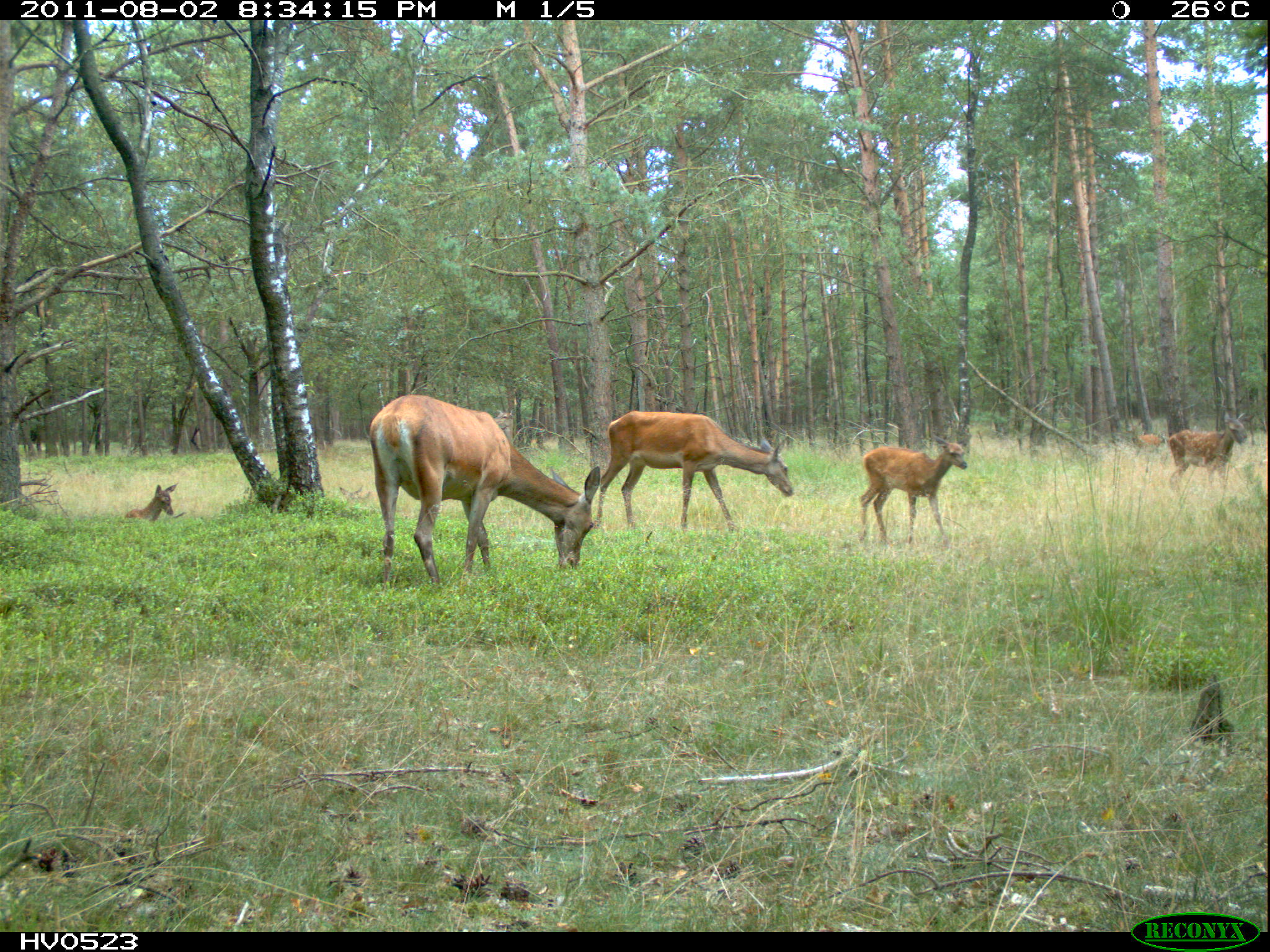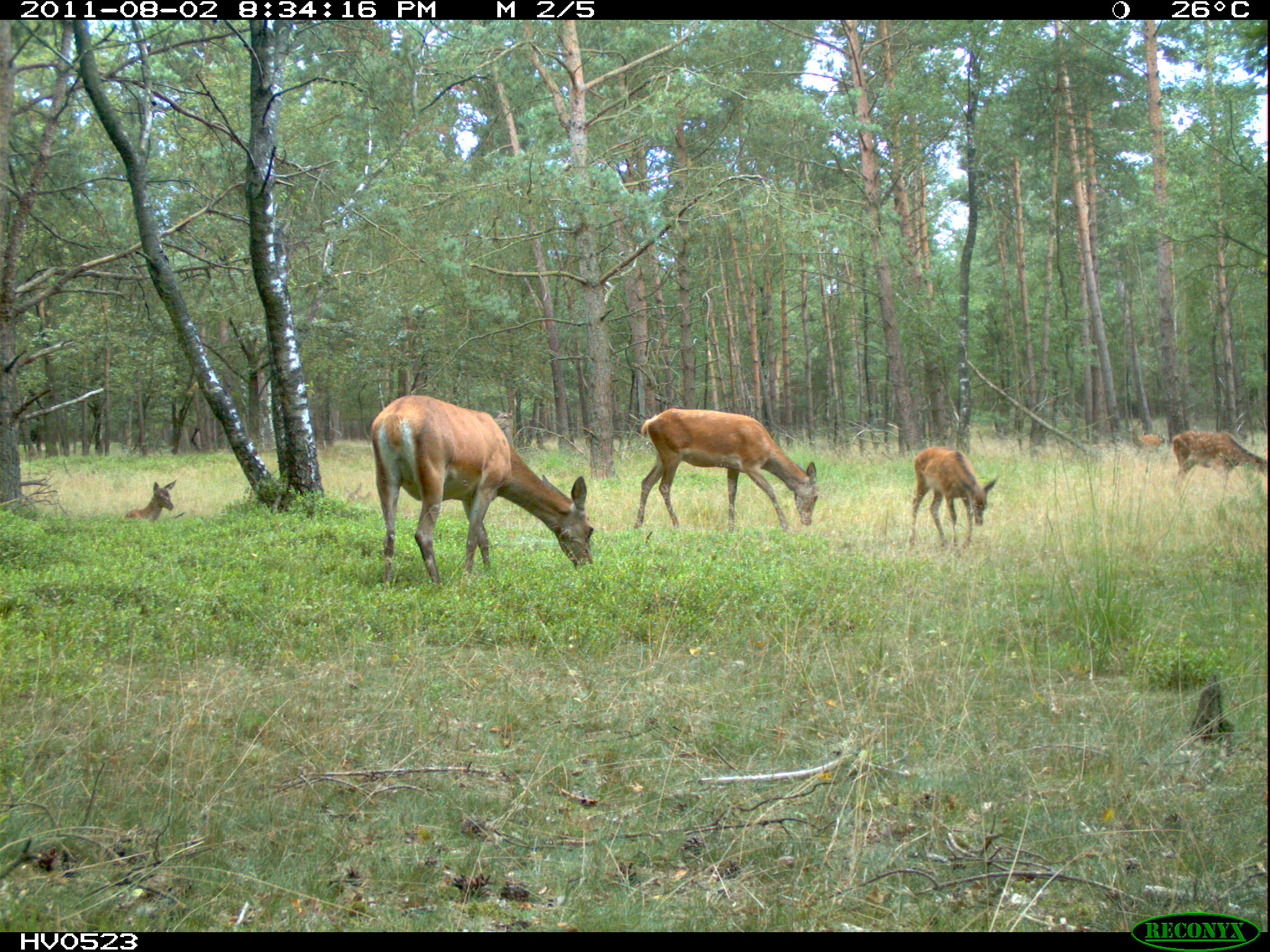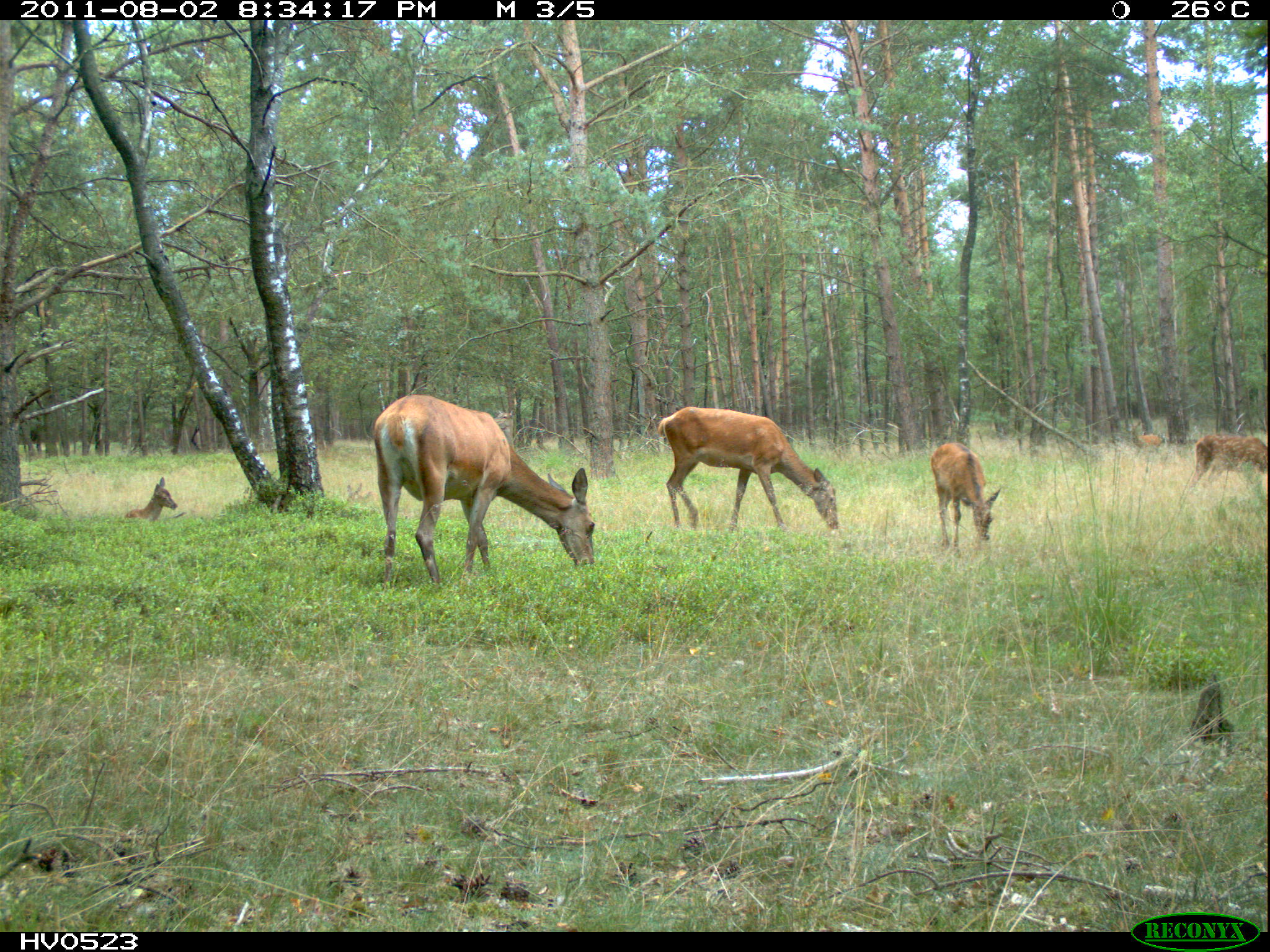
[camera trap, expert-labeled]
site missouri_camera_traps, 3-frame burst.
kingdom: Animalia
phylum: Chordata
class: Mammalia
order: Artiodactyla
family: Cervidae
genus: Cervus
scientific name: Cervus elaphus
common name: red deer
Red deer (Cervus elaphus). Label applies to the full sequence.